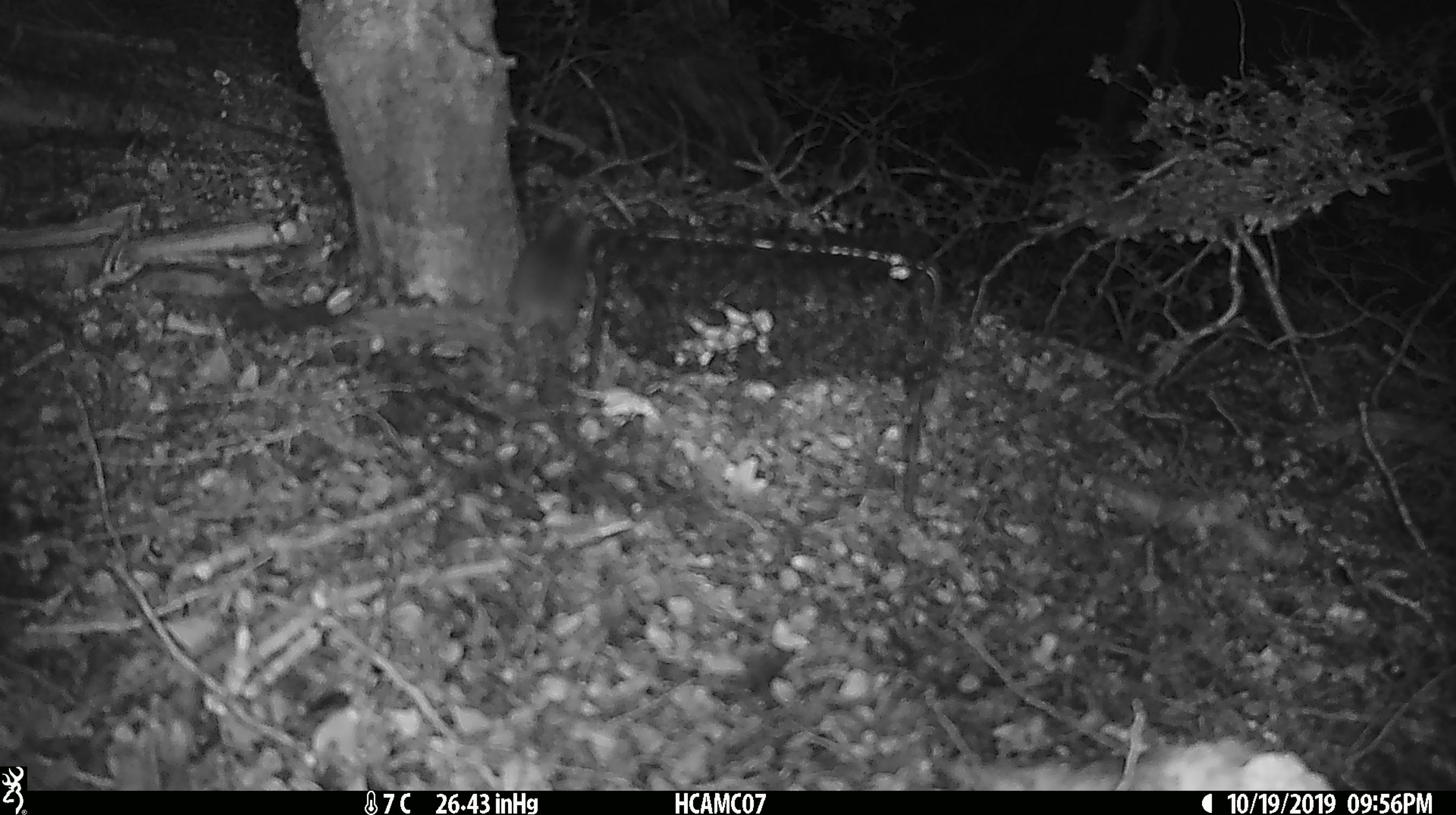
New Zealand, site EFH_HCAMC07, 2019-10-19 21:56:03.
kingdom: Animalia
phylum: Chordata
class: Mammalia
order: Rodentia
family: Muridae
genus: Mus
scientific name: Mus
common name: mouse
Mouse (Mus).